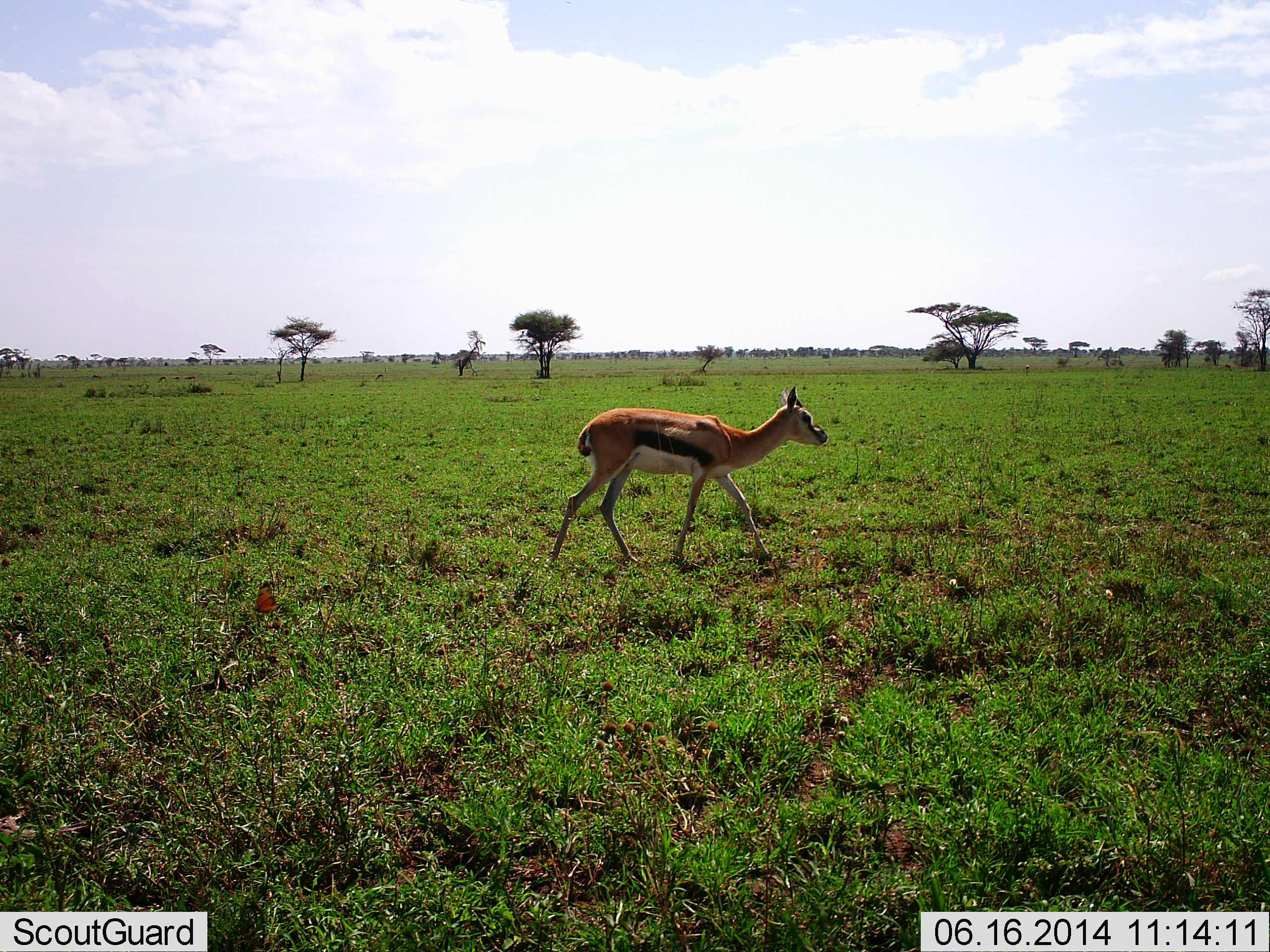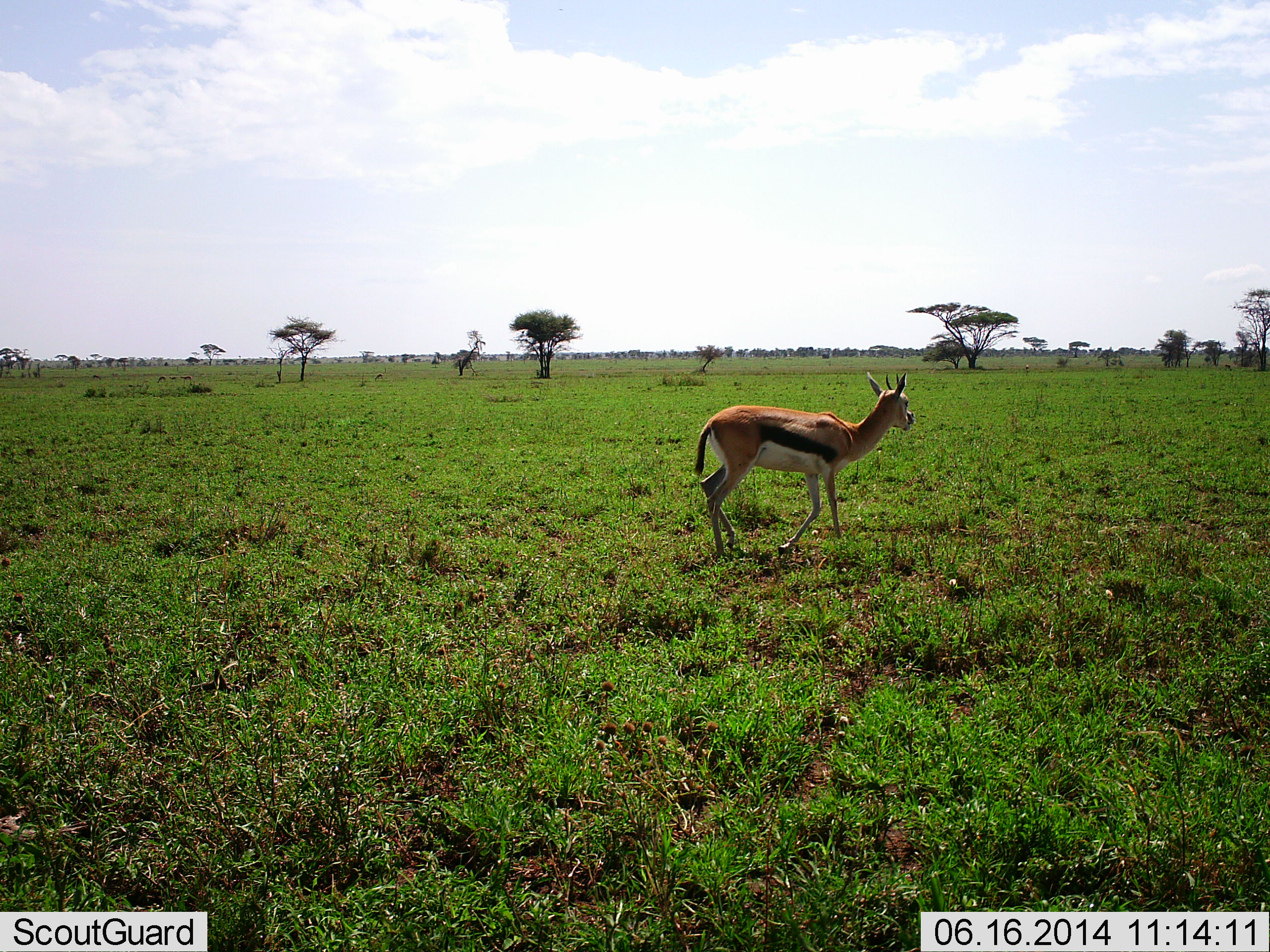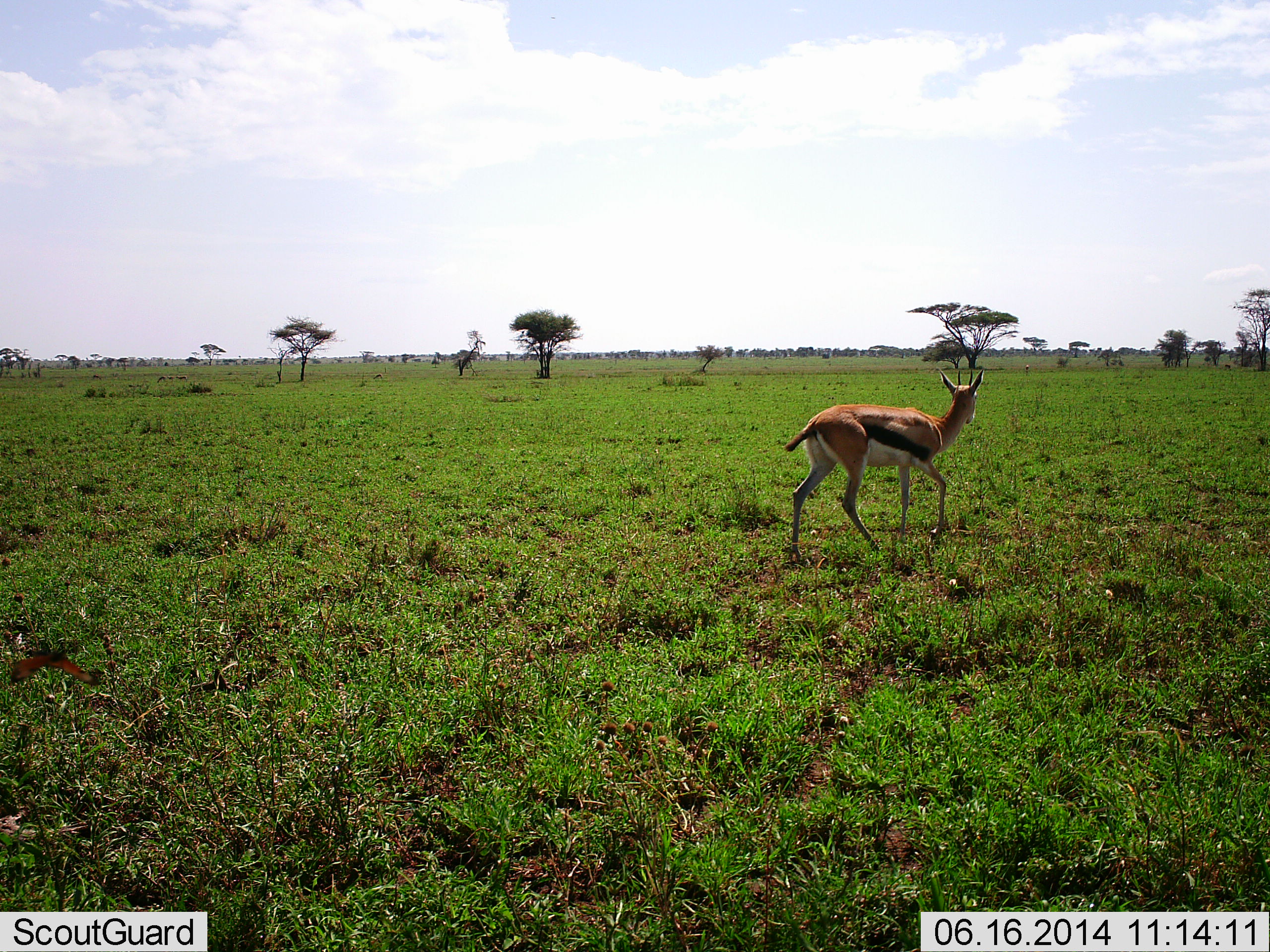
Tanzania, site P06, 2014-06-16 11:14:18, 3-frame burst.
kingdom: Animalia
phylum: Chordata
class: Mammalia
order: Artiodactyla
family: Bovidae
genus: Eudorcas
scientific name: Eudorcas thomsonii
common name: thomson's gazelle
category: gazellethomsons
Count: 1.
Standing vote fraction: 5%.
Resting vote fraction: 0%.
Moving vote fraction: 100%.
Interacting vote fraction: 0%.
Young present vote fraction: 0%.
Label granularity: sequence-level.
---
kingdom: Animalia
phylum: Arthropoda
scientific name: Arthropoda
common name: arthropods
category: insectspider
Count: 1.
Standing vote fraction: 0%.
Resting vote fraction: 0%.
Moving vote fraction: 100%.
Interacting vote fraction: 0%.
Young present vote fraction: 0%.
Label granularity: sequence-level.